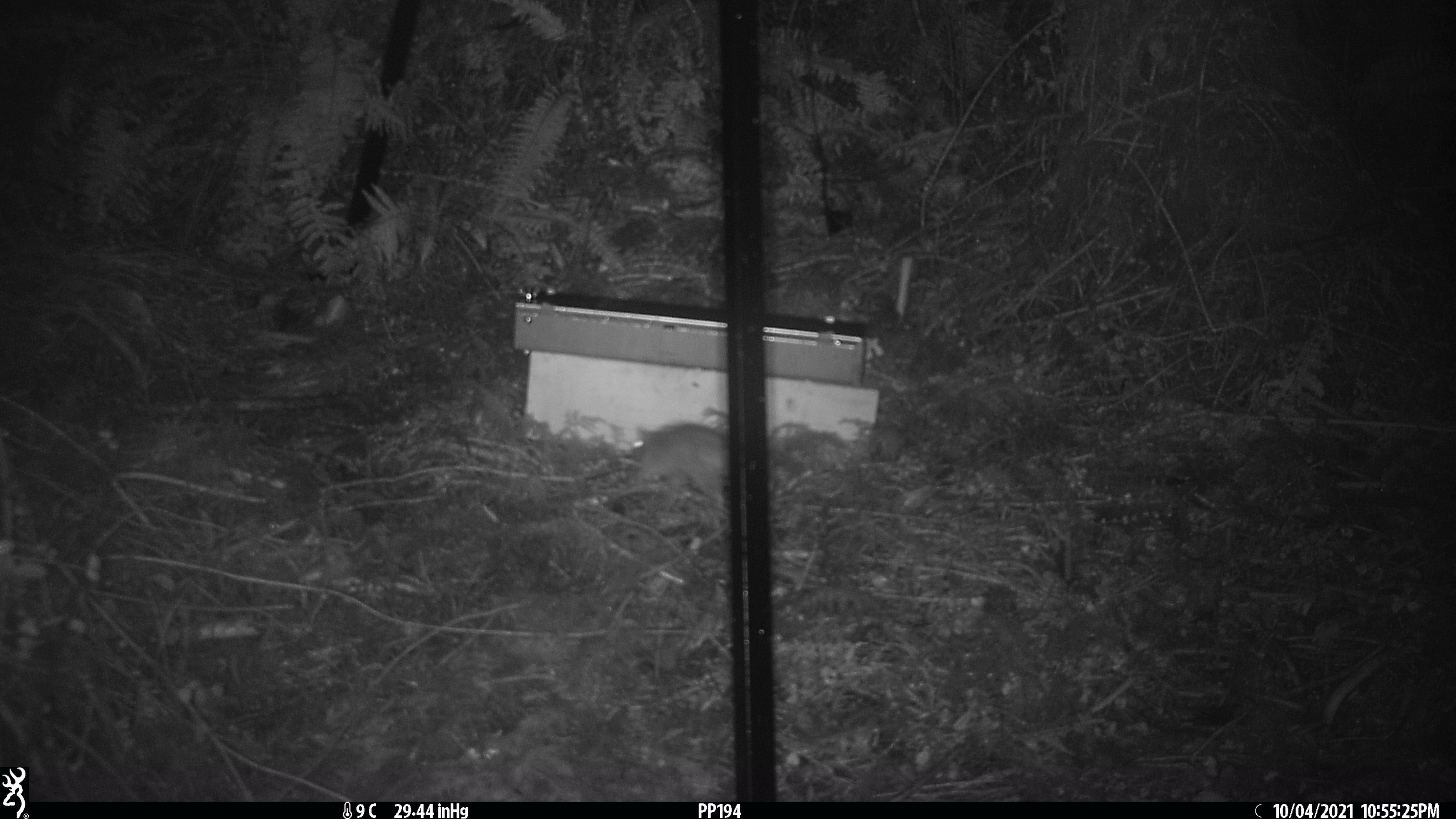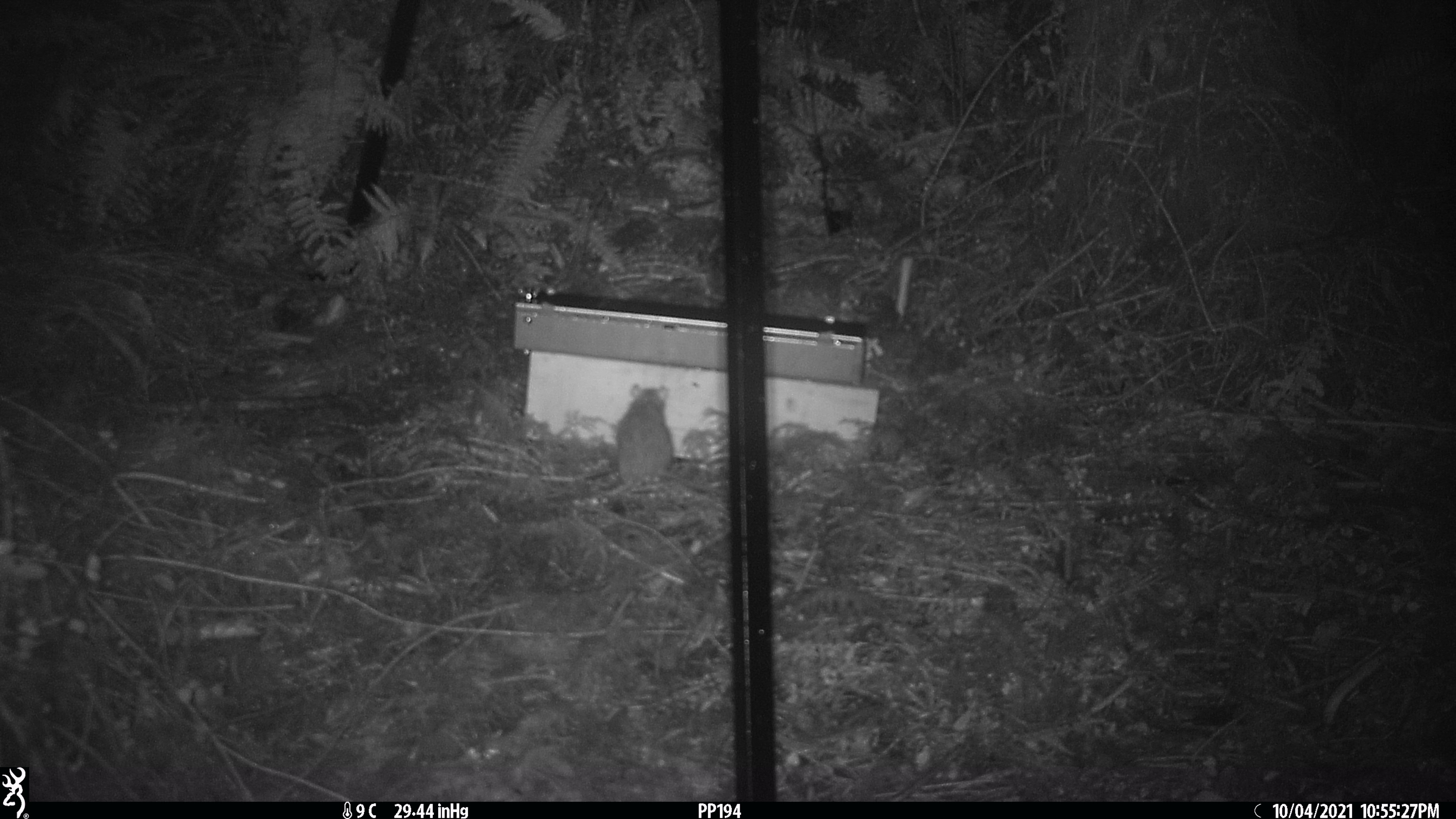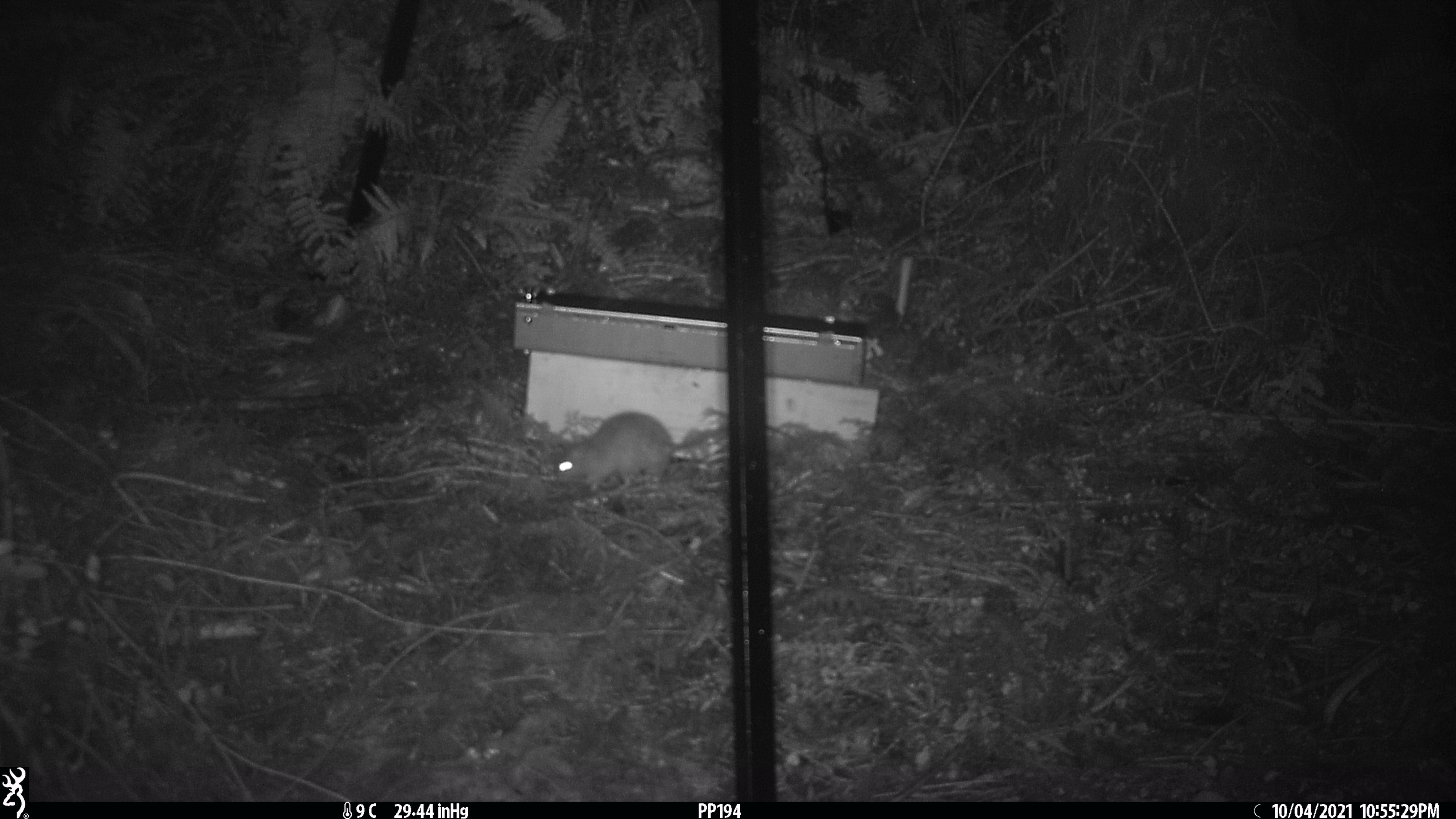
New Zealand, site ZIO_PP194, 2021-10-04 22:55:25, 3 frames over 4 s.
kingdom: Animalia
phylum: Chordata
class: Mammalia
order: Rodentia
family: Muridae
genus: Rattus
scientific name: Rattus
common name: rat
Rat (Rattus).